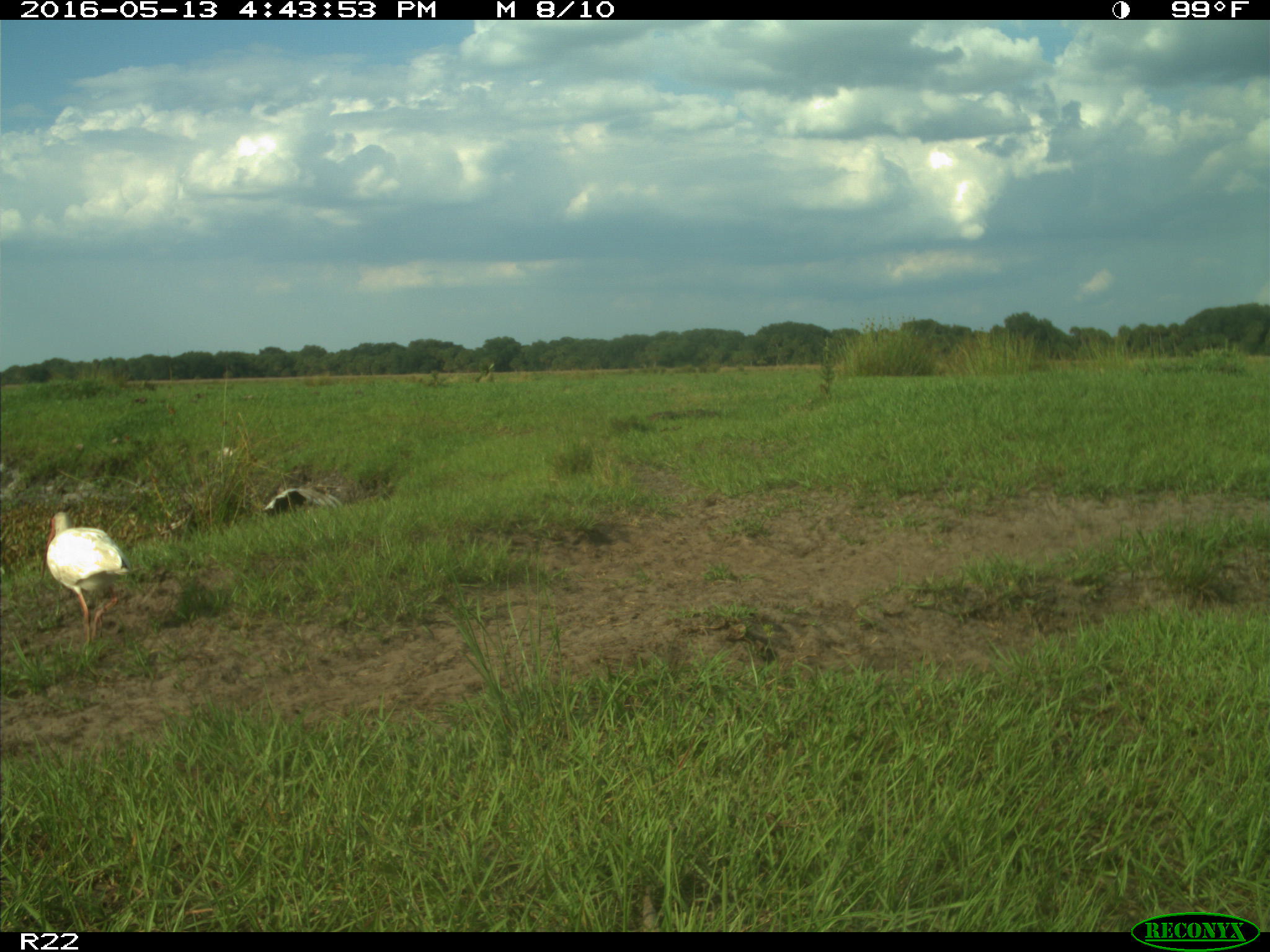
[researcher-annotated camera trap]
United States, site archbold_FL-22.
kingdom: Animalia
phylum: Chordata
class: Aves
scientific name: Aves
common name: birds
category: unidentified bird